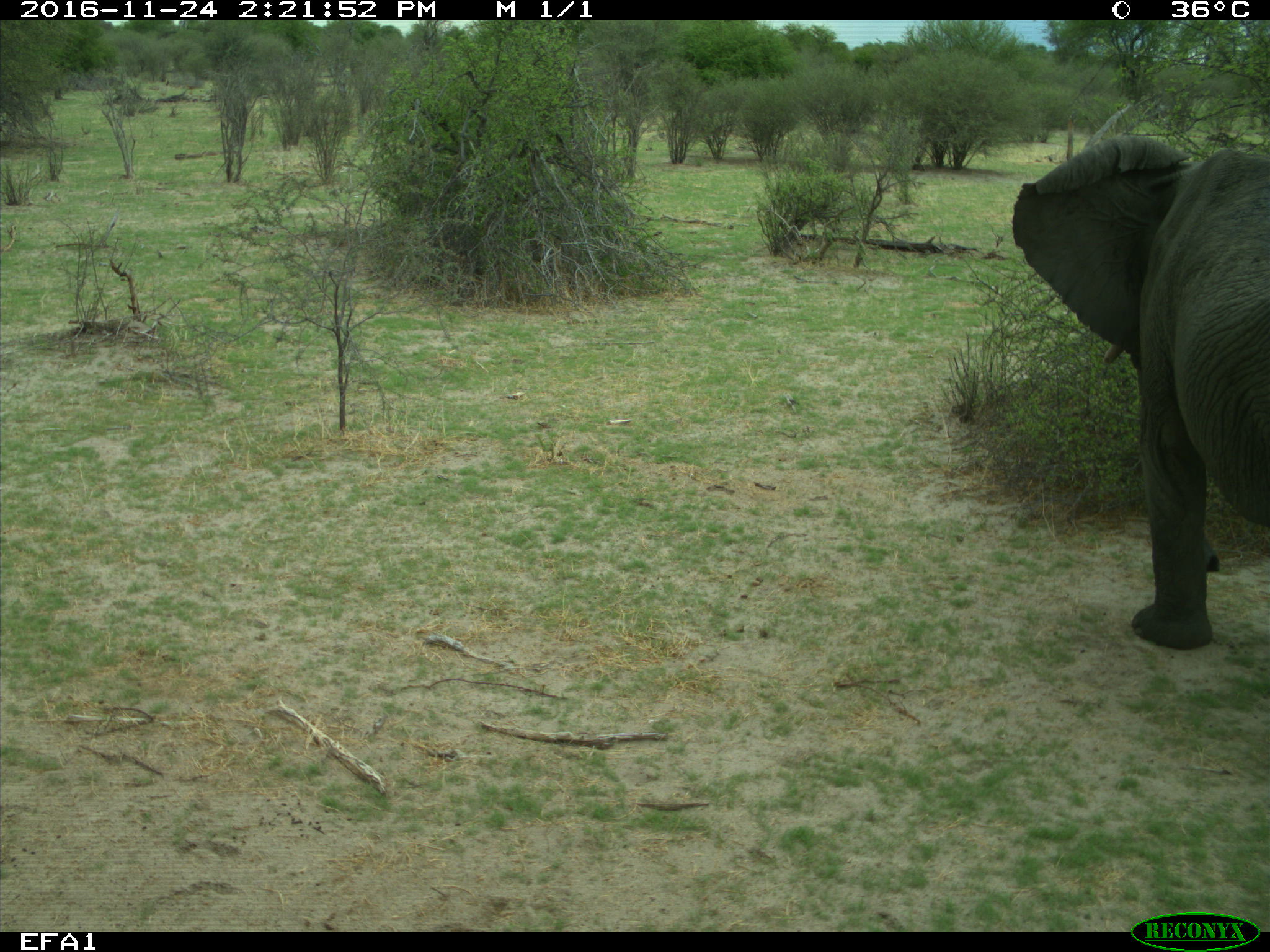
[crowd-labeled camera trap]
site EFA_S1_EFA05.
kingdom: Animalia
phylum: Chordata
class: Mammalia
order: Proboscidea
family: Elephantidae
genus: Loxodonta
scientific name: Loxodonta africana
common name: african bush elephant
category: elephant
Elephant (african bush elephant) (Loxodonta africana), count 1. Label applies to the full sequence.